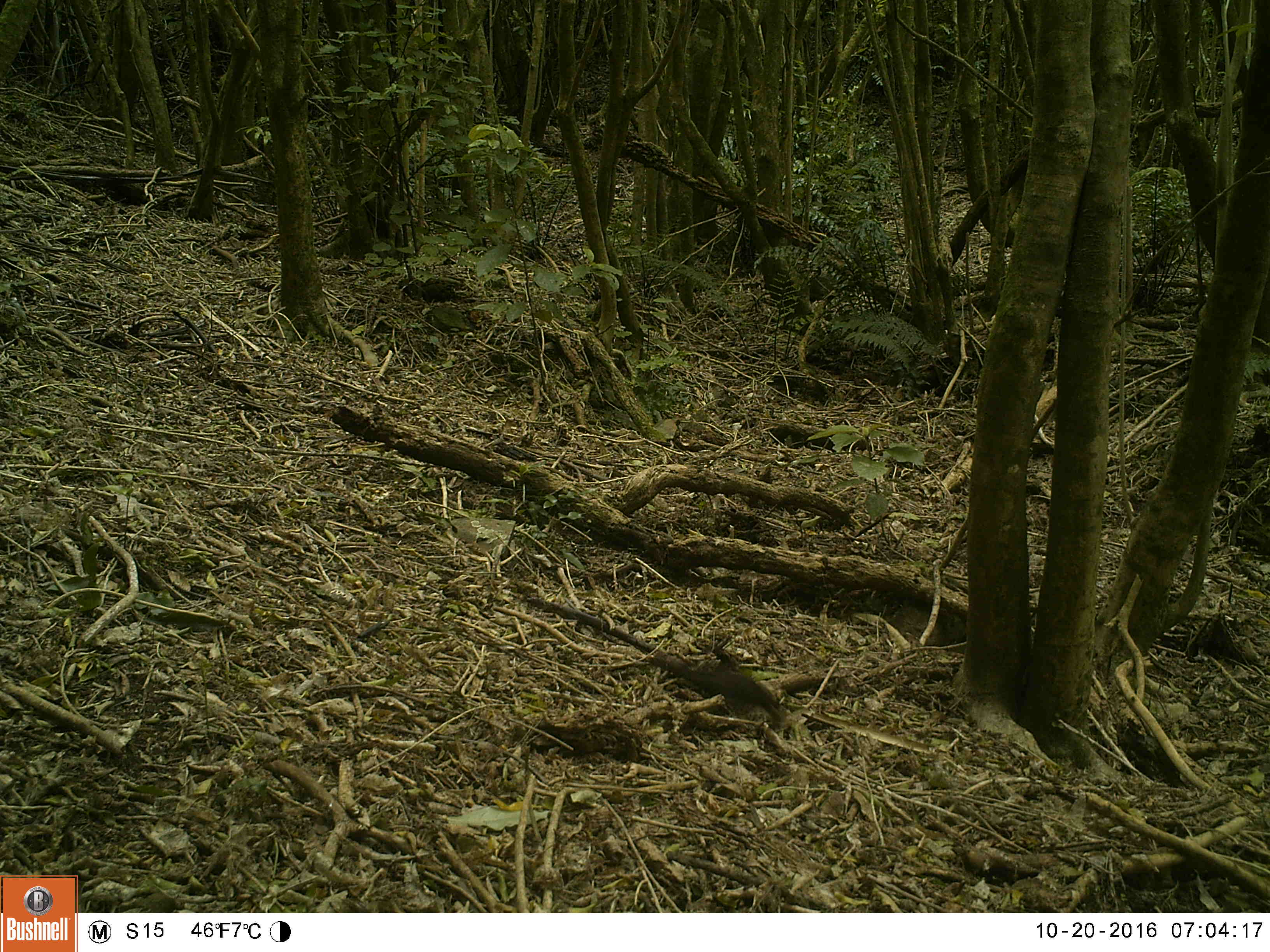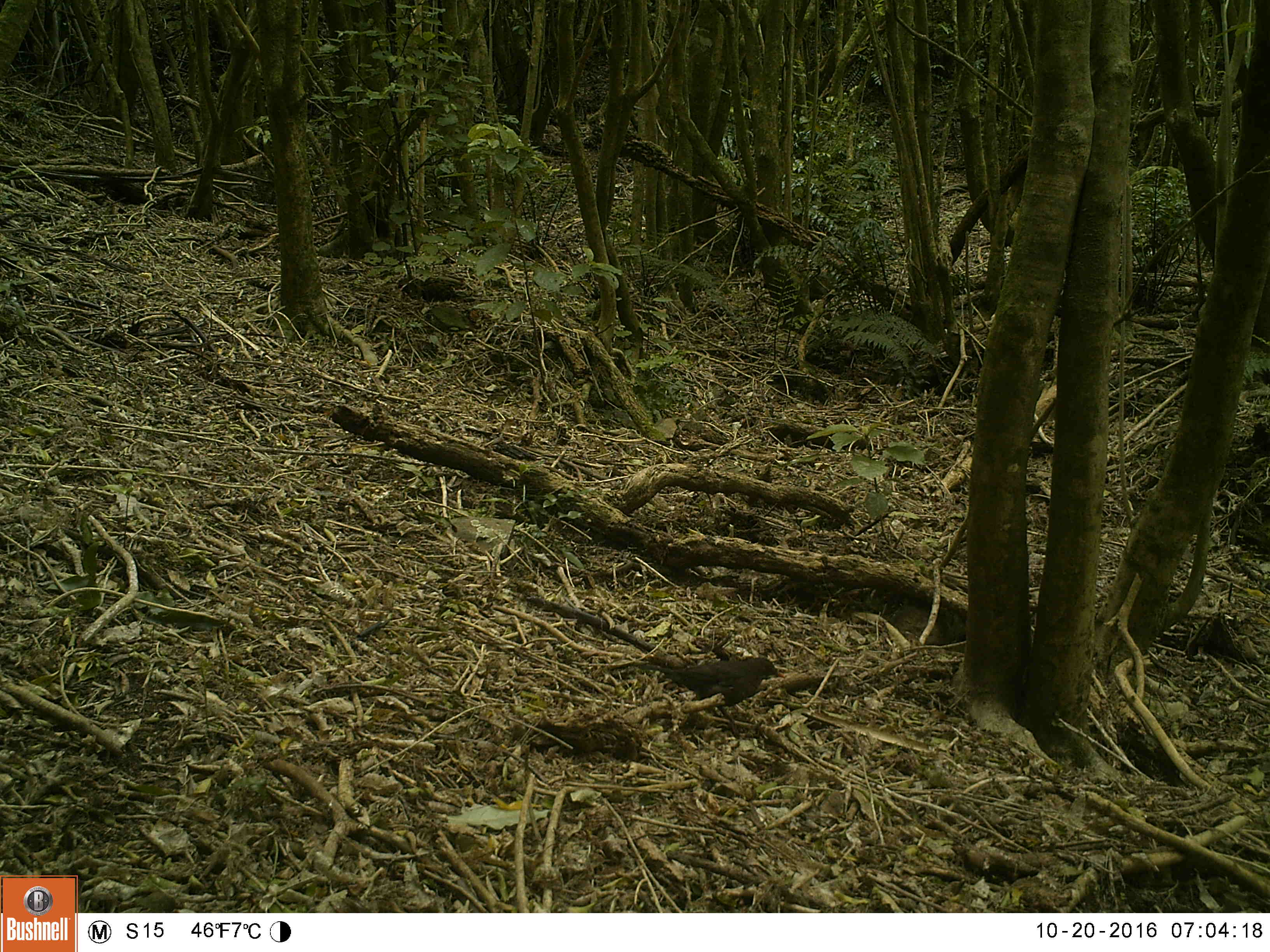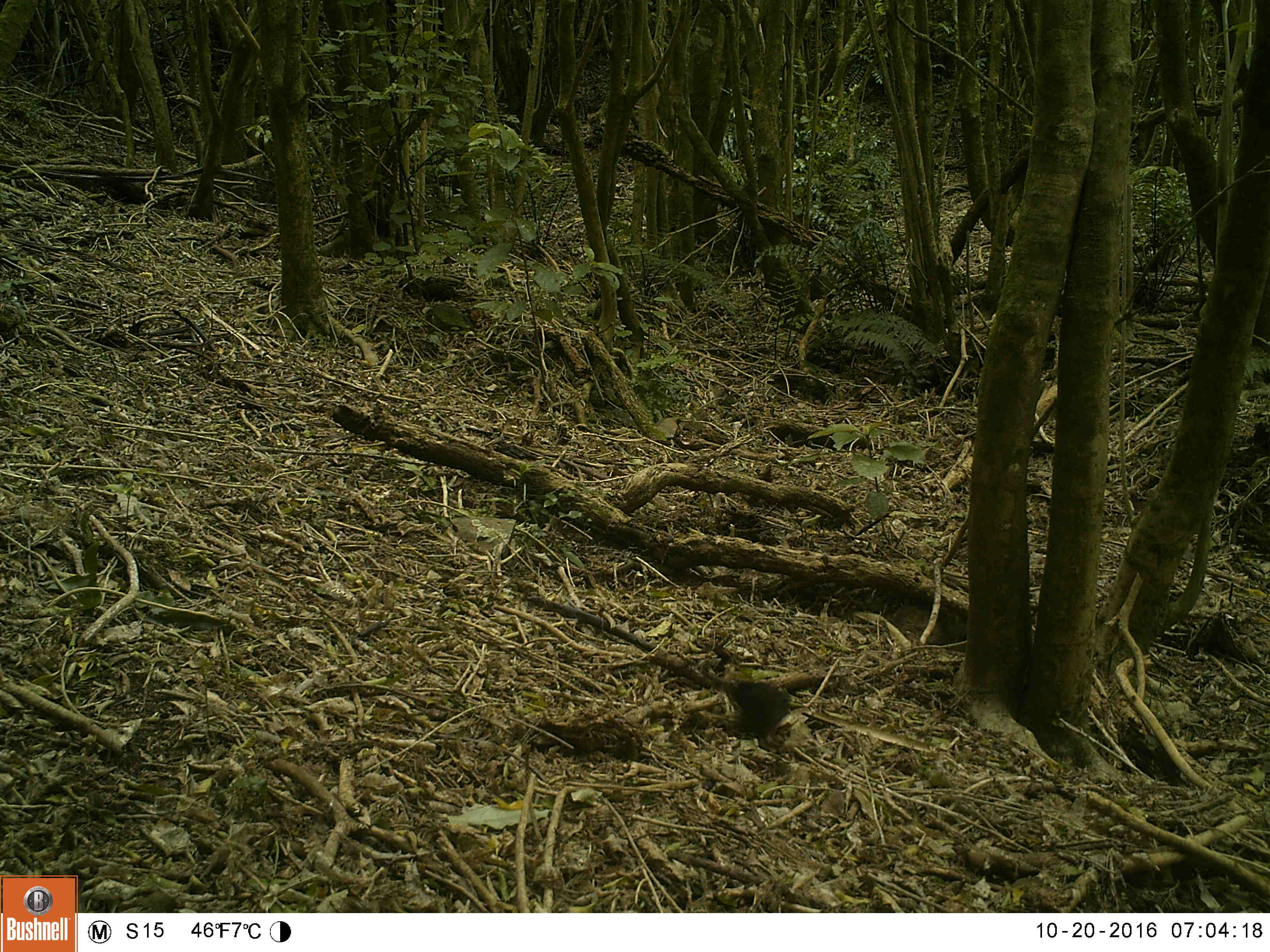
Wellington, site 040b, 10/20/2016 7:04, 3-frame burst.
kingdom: Animalia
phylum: Chordata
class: Aves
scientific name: Aves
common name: bird